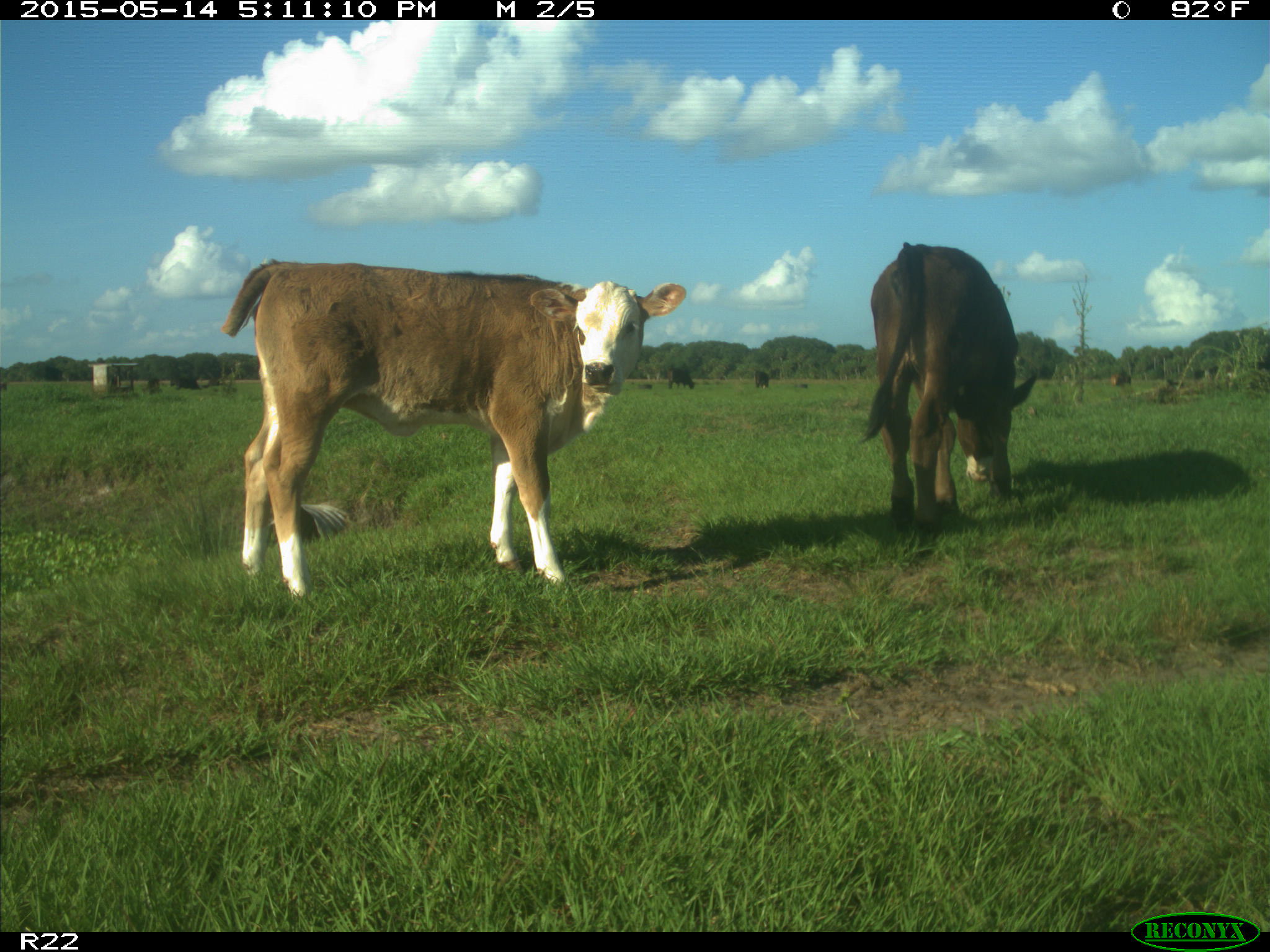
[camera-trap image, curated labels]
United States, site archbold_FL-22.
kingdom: Animalia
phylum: Chordata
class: Mammalia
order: Artiodactyla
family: Bovidae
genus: Bos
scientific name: Bos taurus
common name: domestic cow